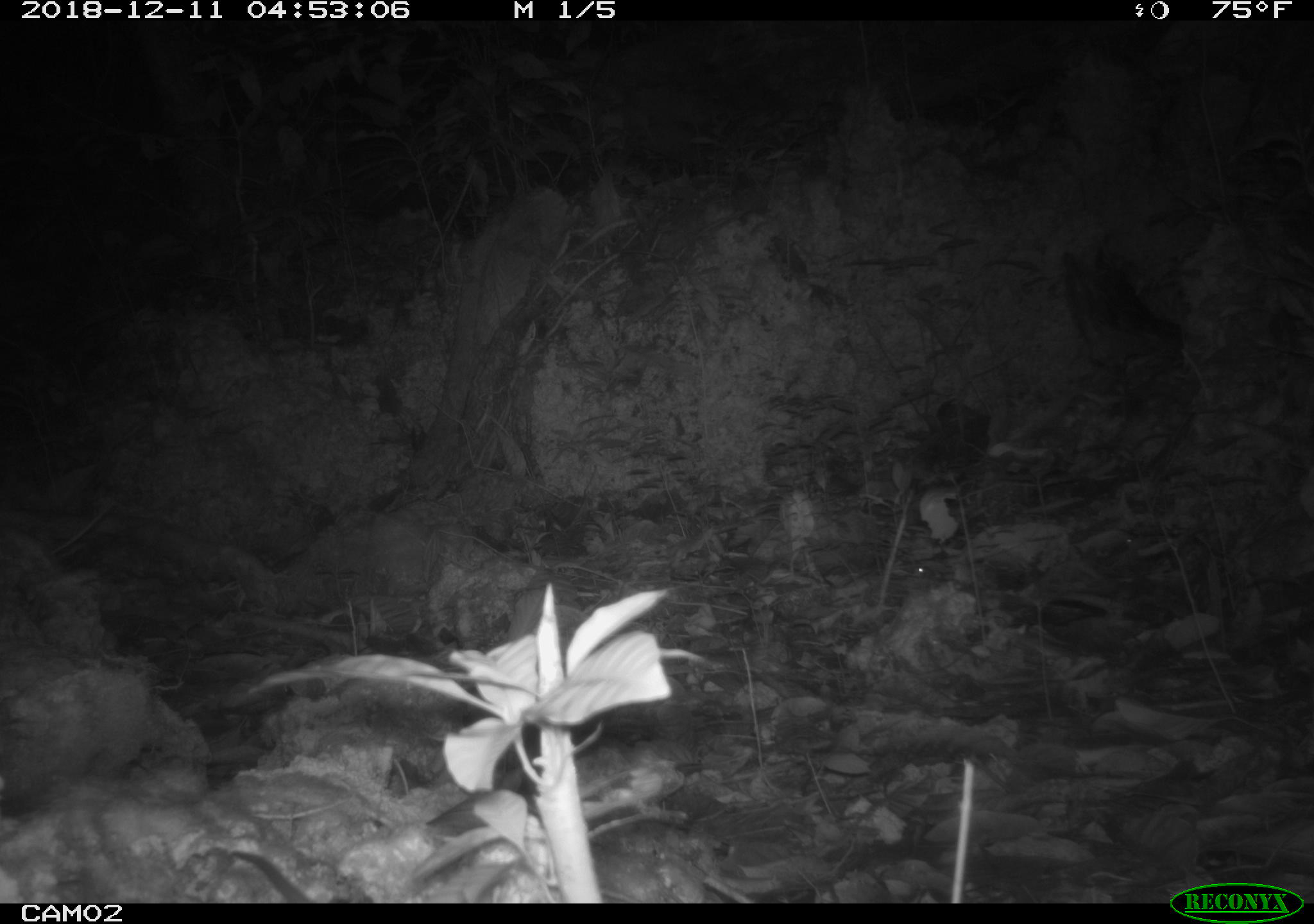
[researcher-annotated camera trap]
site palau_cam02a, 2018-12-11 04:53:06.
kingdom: Animalia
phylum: Chordata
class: Mammalia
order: Rodentia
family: Muridae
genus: Rattus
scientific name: Rattus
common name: rat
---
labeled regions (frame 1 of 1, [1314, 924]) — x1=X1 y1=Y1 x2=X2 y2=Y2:
rat: x1=227 y1=847 x2=319 y2=902